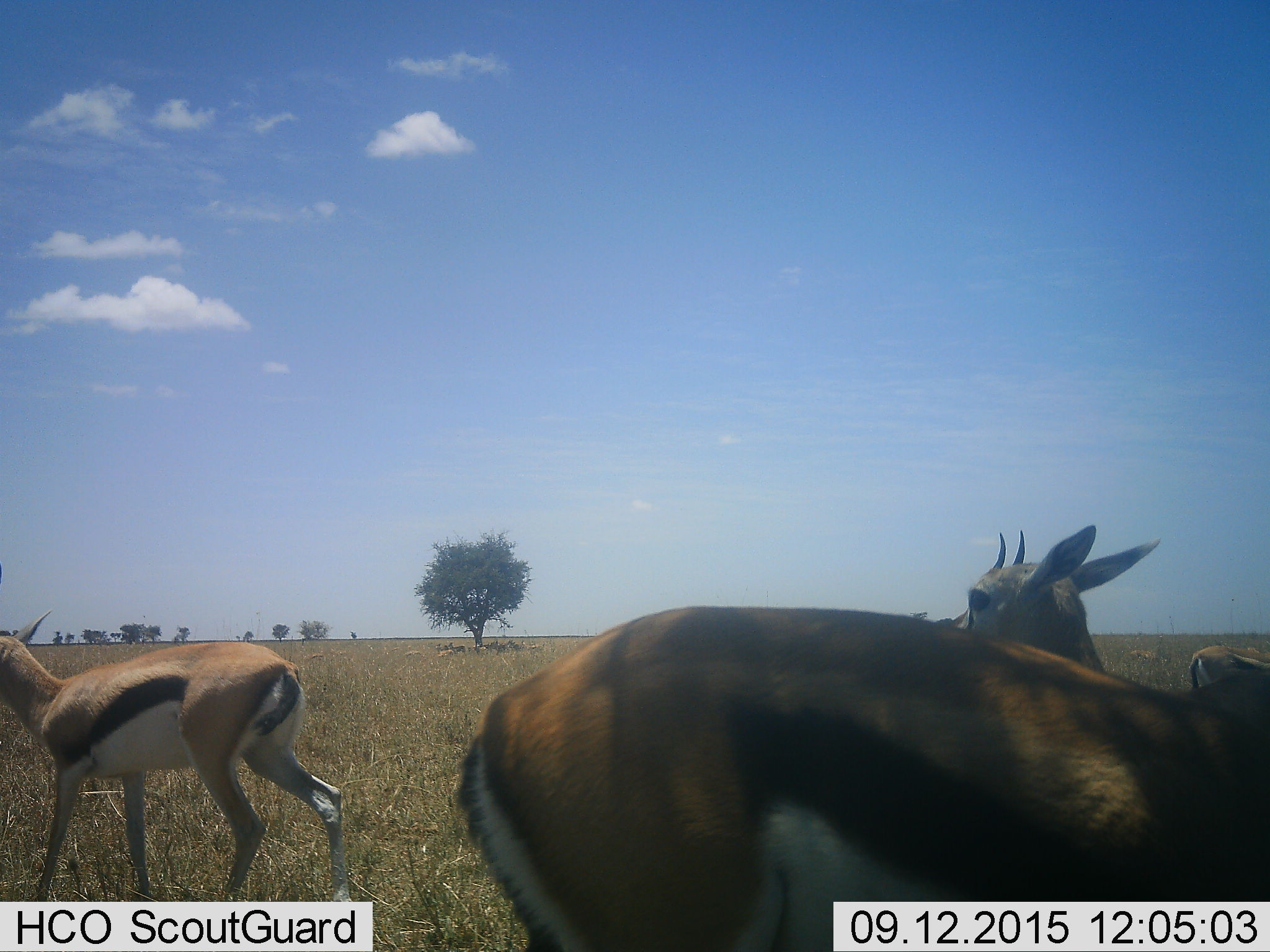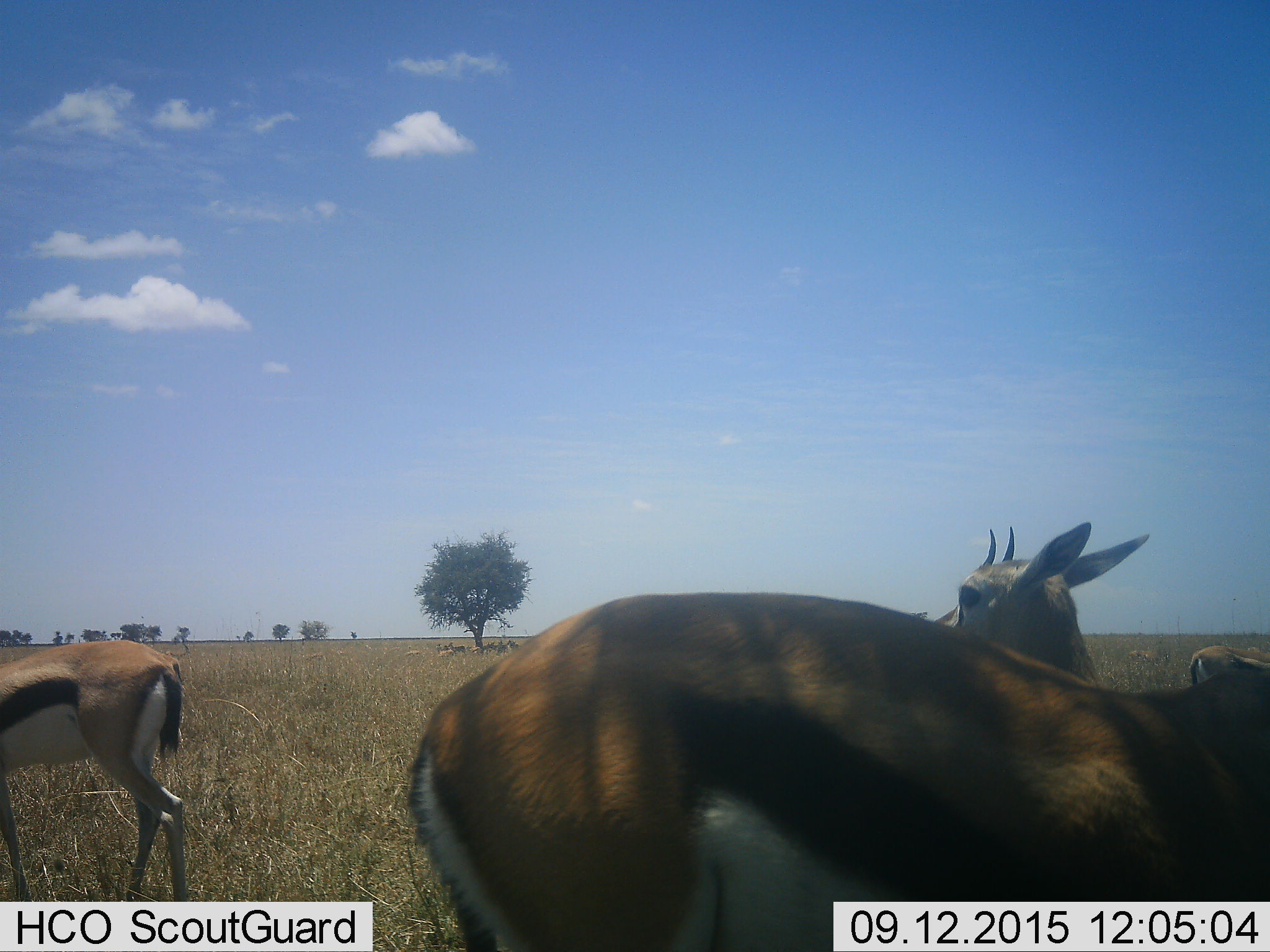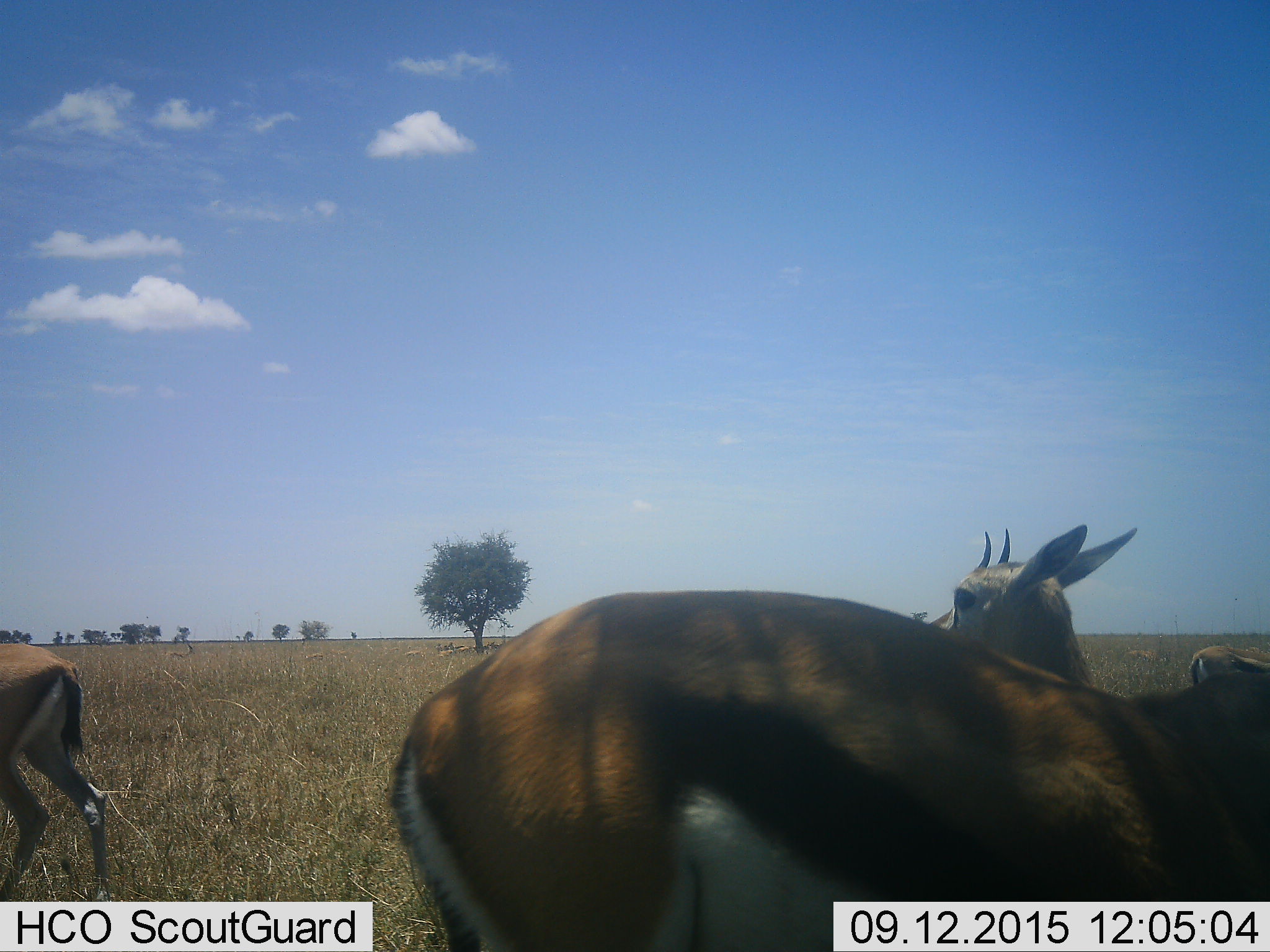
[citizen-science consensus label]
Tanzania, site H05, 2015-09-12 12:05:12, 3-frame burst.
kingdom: Animalia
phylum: Chordata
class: Mammalia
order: Artiodactyla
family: Bovidae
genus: Eudorcas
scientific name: Eudorcas thomsonii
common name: thomson's gazelle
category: gazellethomsons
Gazellethomsons (thomson's gazelle) (Eudorcas thomsonii), count 4. Behavior (volunteer vote fractions): standing 70%, resting 10%, moving 80%, interacting 0%. Young present (vote fraction): 10%. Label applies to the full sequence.